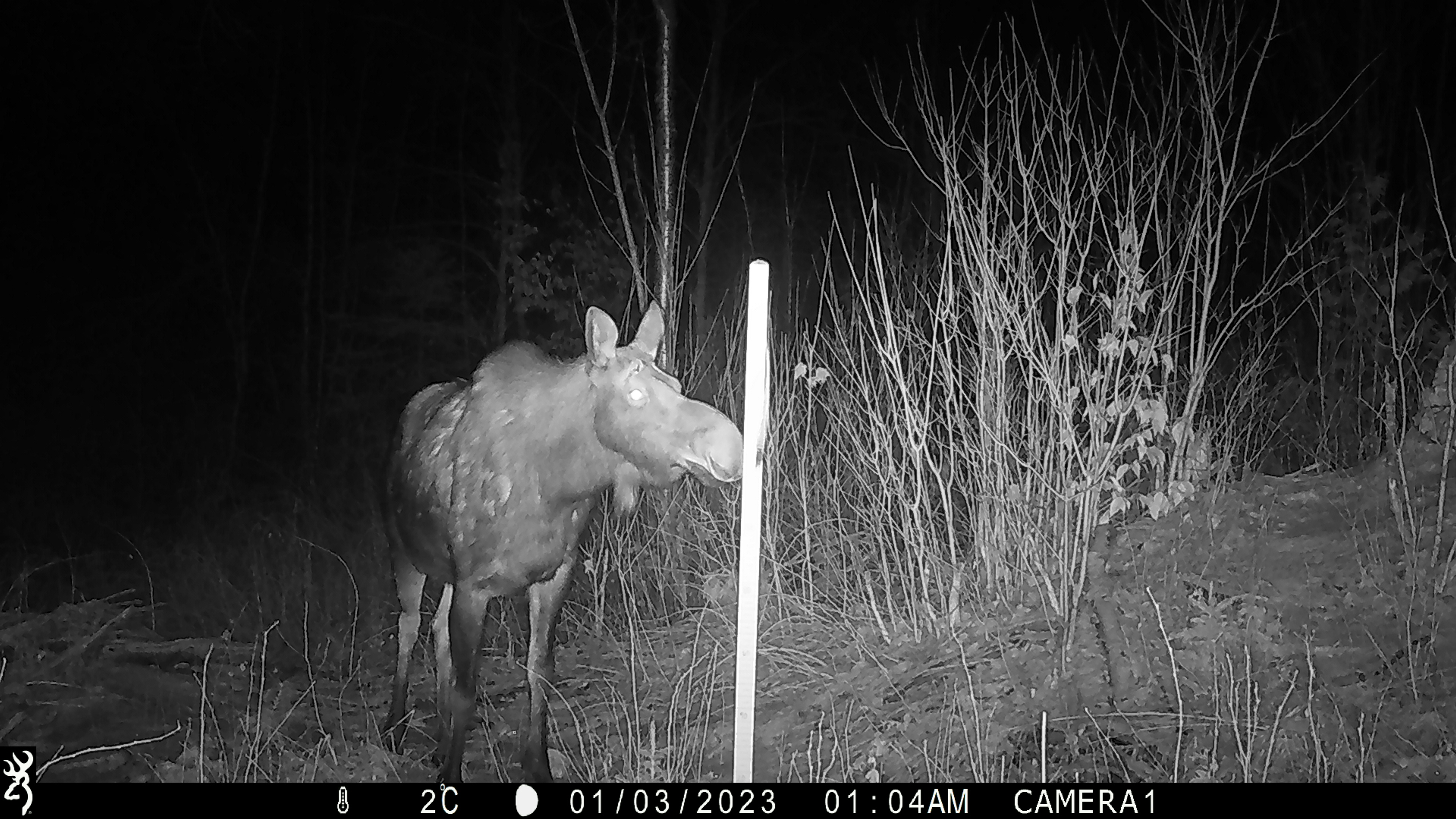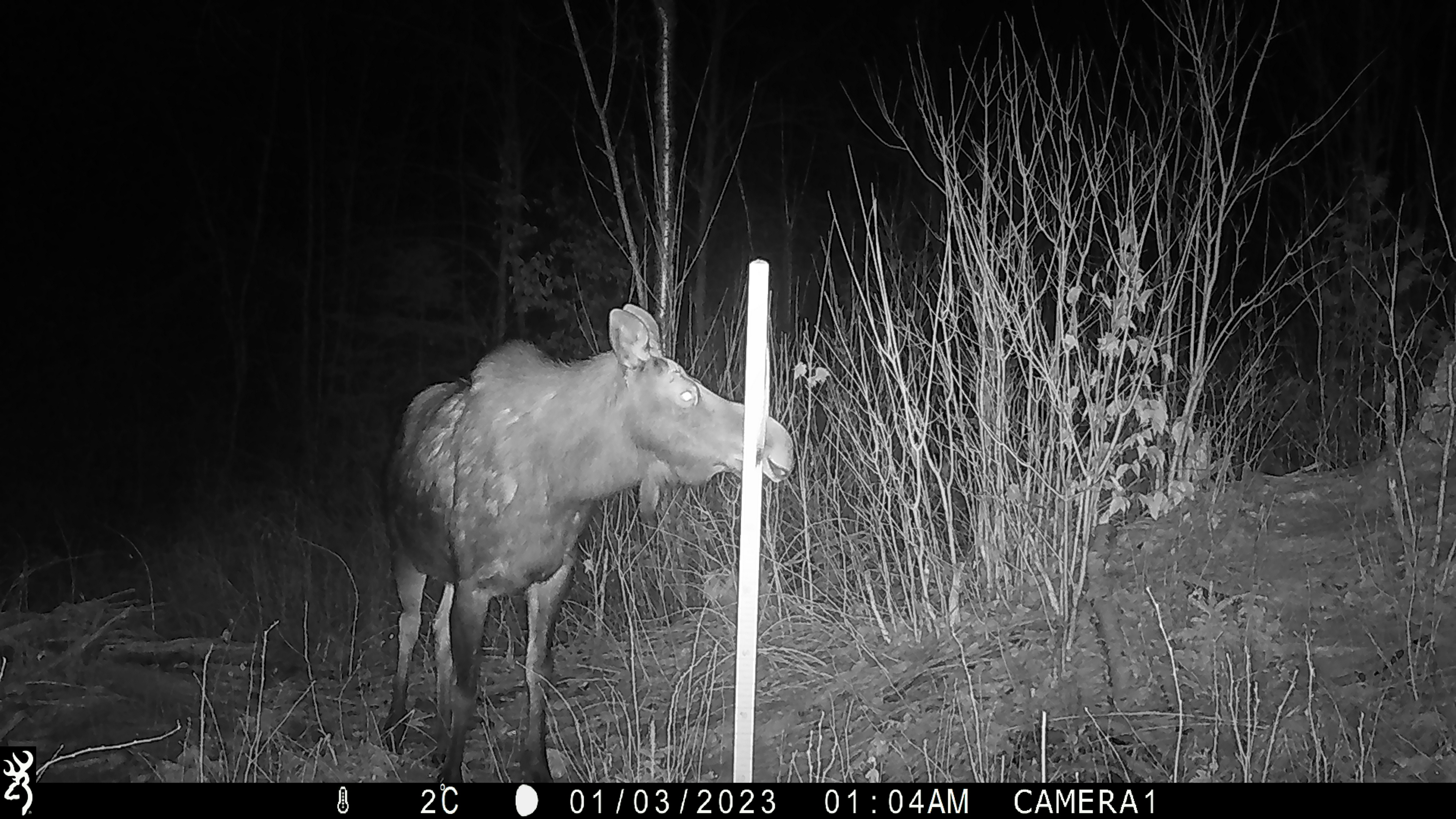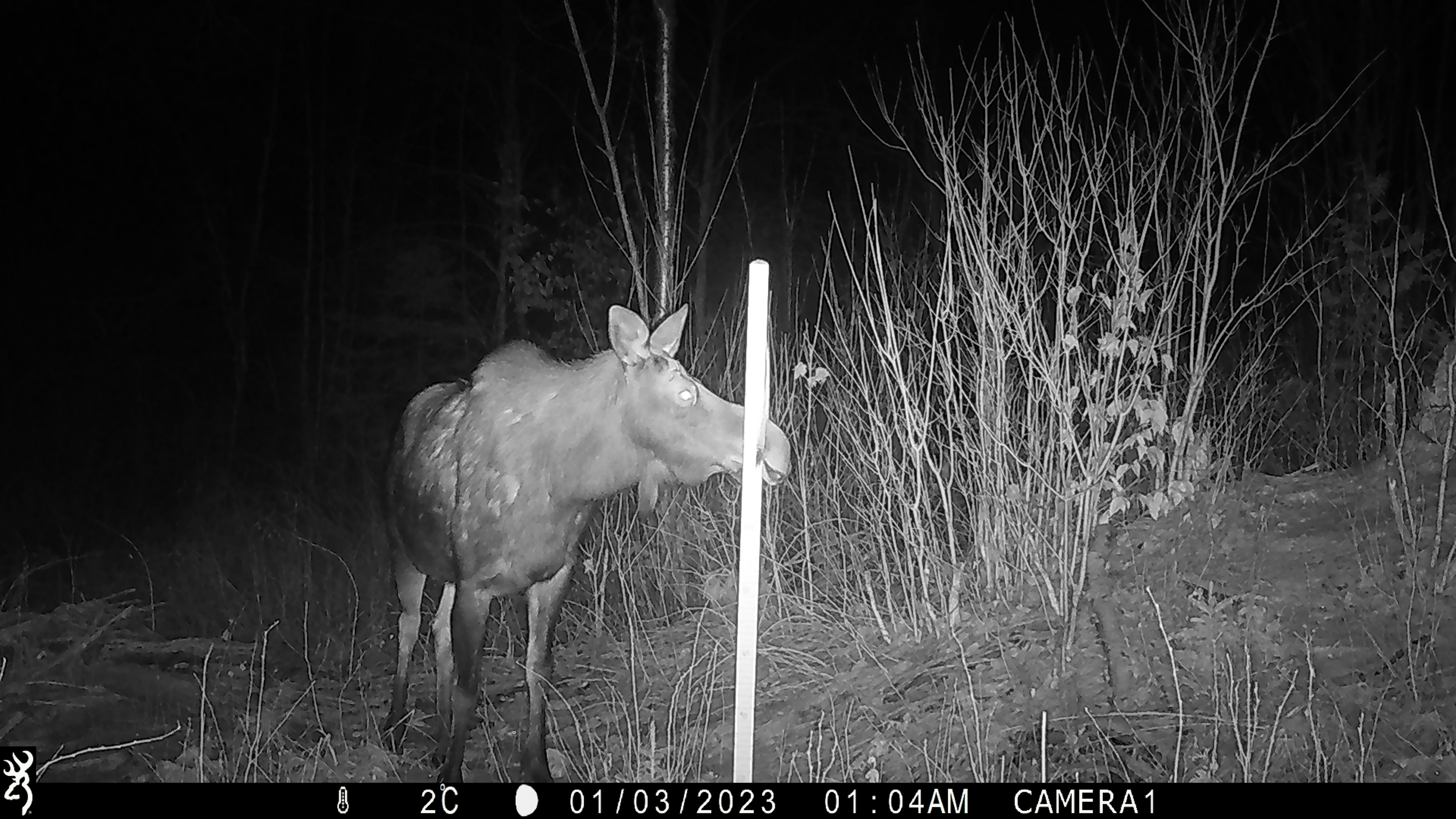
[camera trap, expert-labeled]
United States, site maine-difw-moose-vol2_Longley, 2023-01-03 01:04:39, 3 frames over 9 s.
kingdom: Animalia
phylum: Chordata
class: Mammalia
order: Artiodactyla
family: Cervidae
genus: Alces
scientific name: Alces alces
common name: moose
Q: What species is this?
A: Moose (Alces alces).